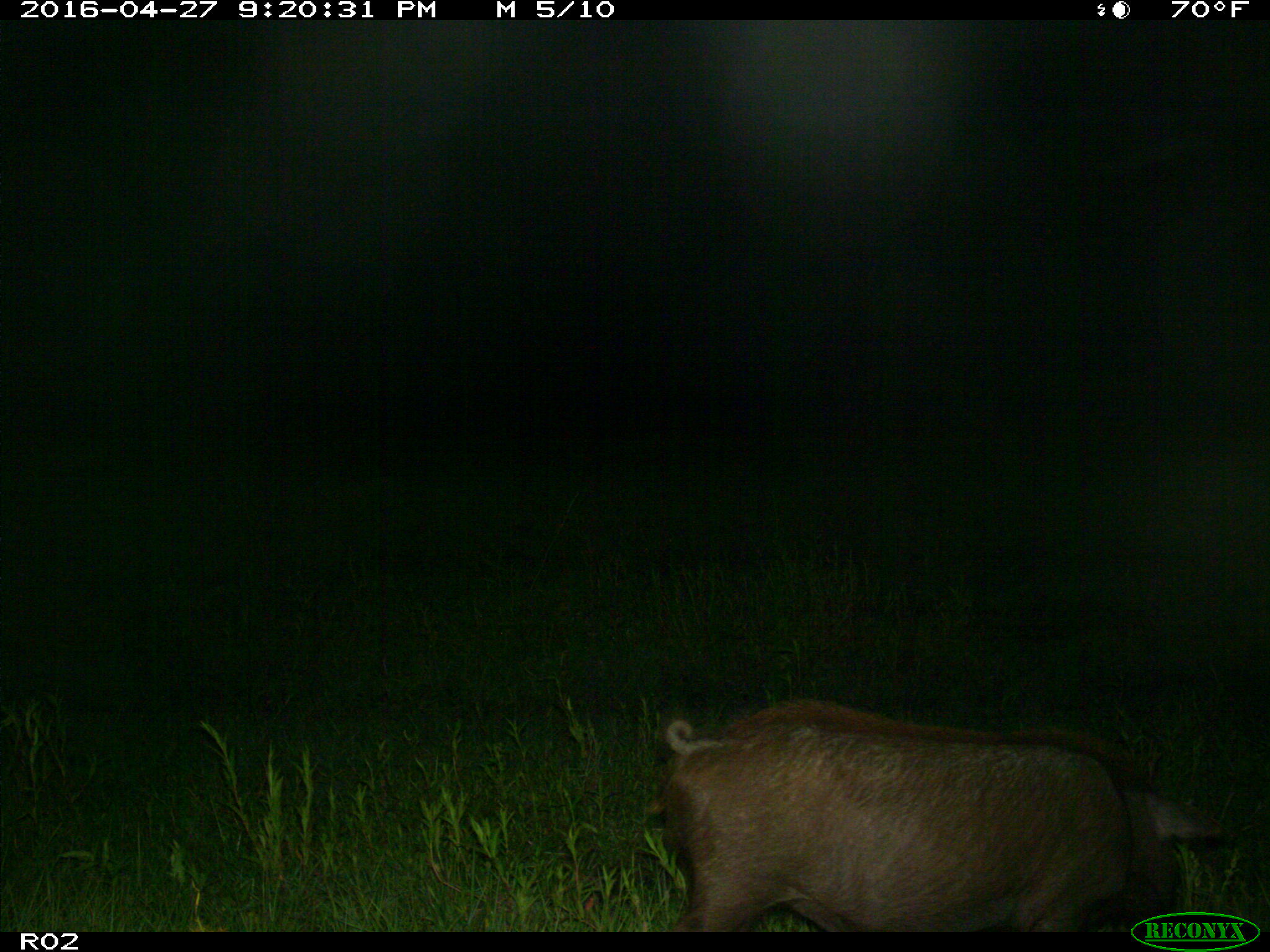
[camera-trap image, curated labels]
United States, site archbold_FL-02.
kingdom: Animalia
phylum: Chordata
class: Mammalia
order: Artiodactyla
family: Suidae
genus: Sus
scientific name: Sus scrofa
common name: wild boar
Sus scrofa (wild boar).